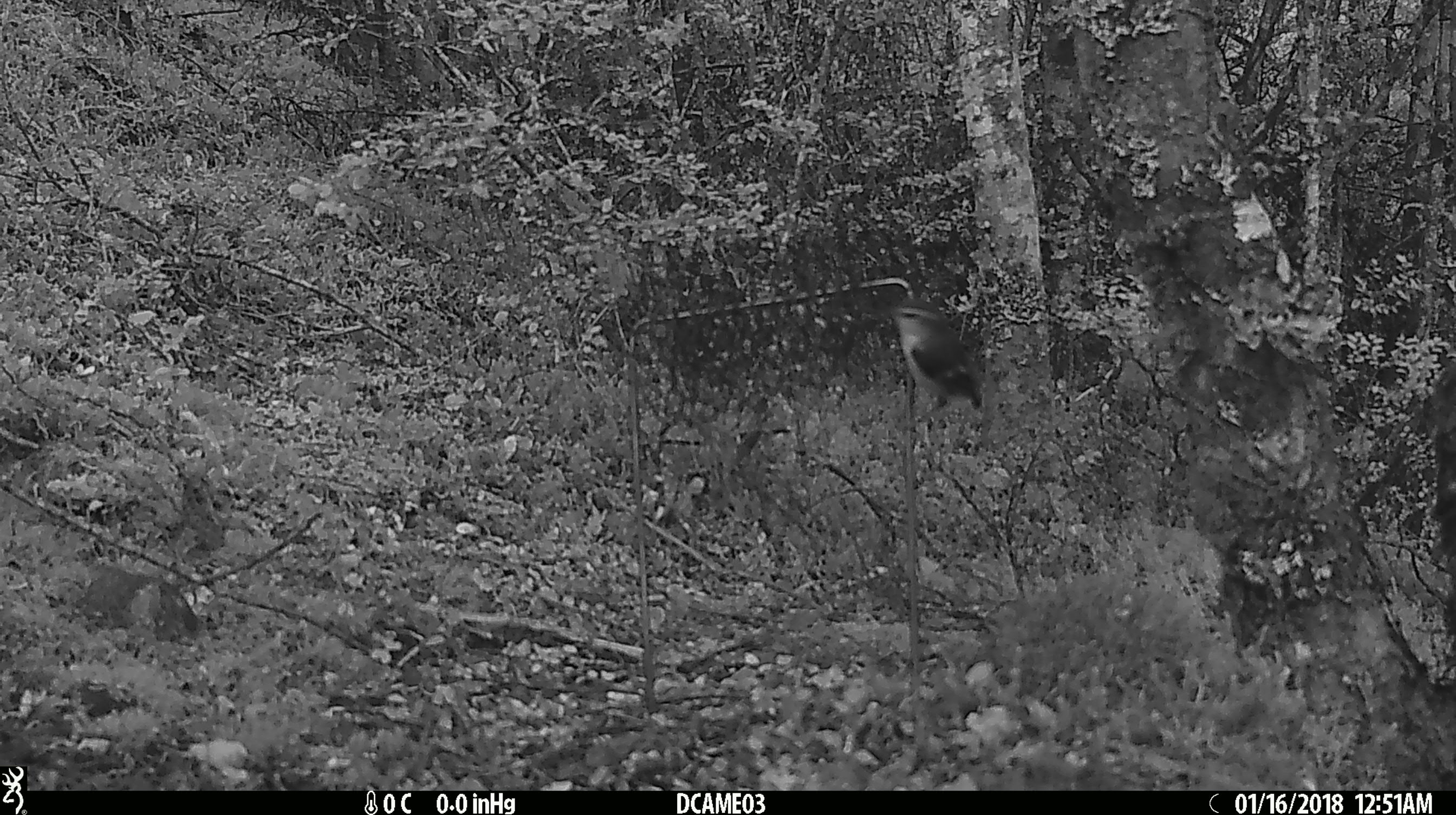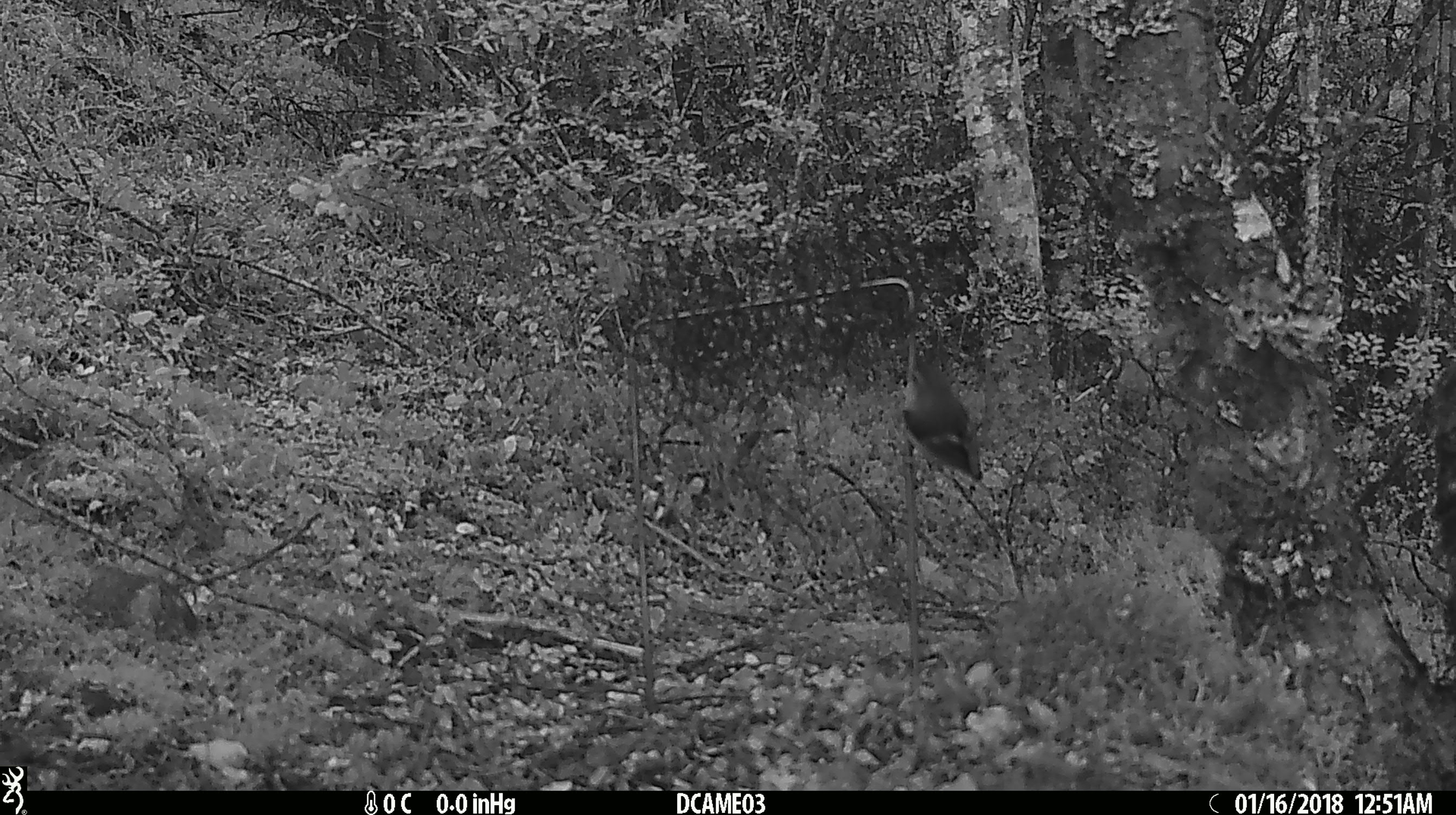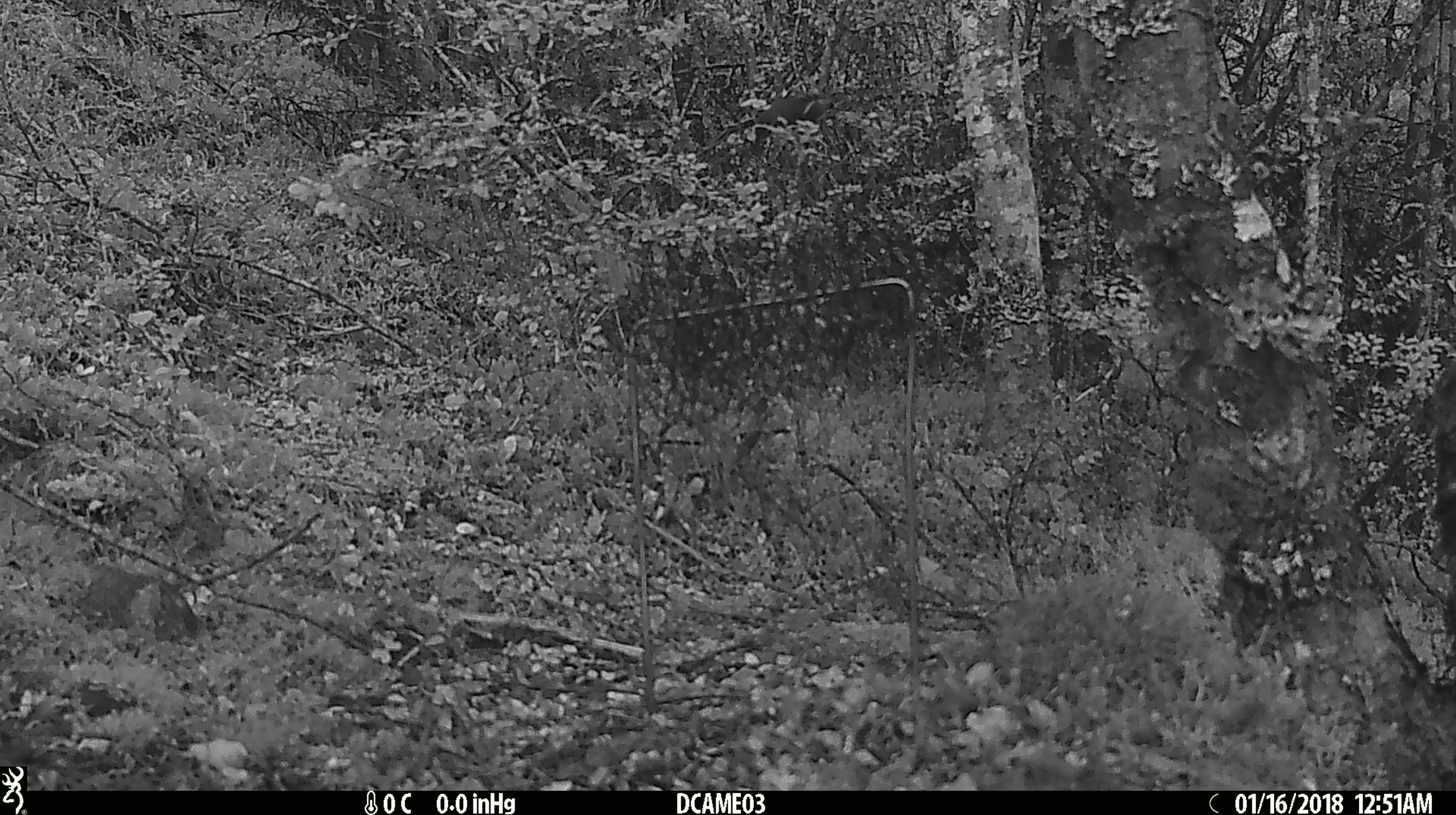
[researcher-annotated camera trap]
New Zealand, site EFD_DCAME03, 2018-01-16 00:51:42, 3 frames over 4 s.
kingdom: Animalia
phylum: Chordata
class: Aves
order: Passeriformes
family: Acanthisittidae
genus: Acanthisitta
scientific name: Acanthisitta chloris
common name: rifleman